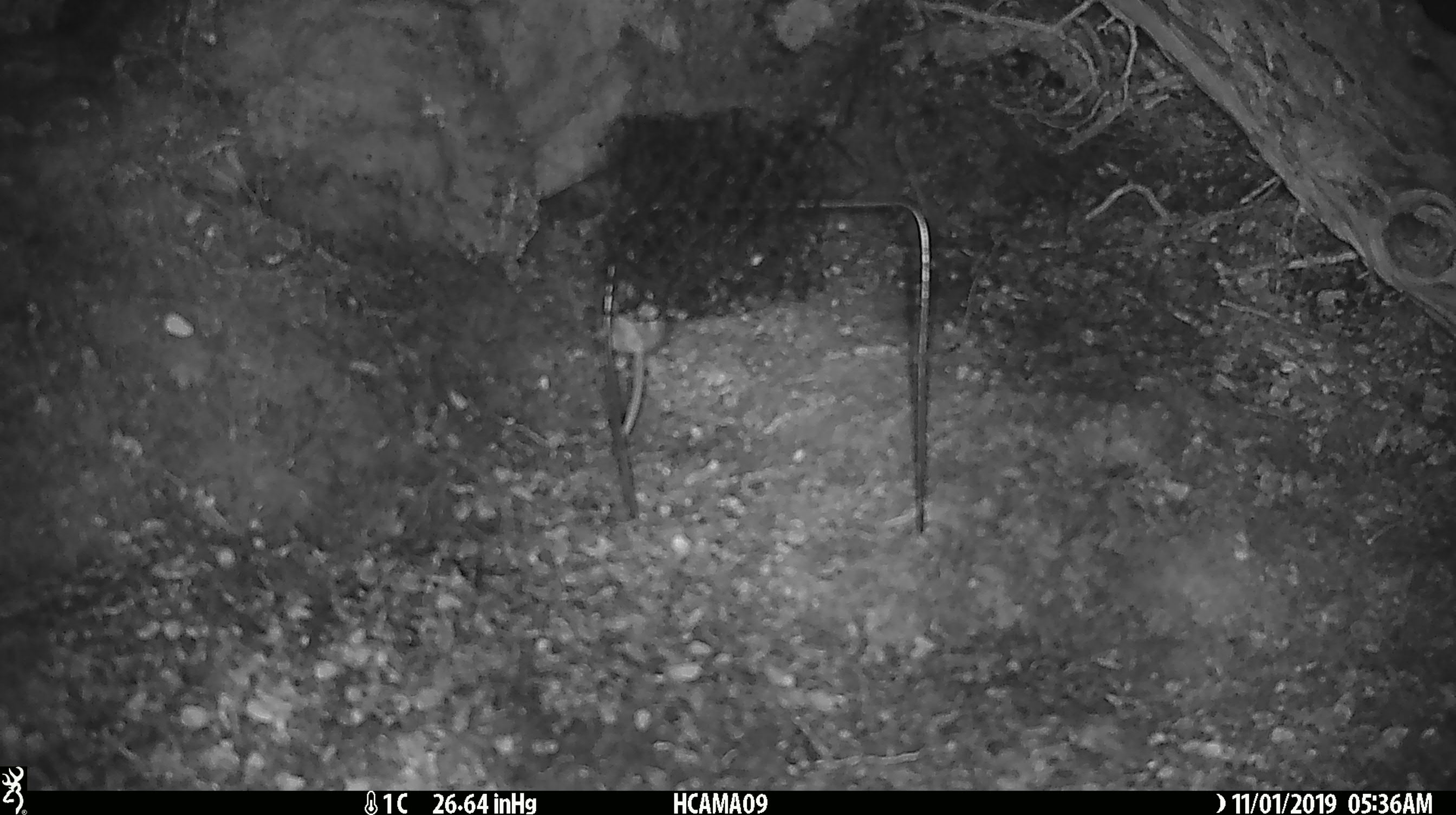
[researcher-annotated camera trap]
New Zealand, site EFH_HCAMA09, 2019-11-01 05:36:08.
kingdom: Animalia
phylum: Chordata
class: Mammalia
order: Rodentia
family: Muridae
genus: Mus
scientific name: Mus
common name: mouse